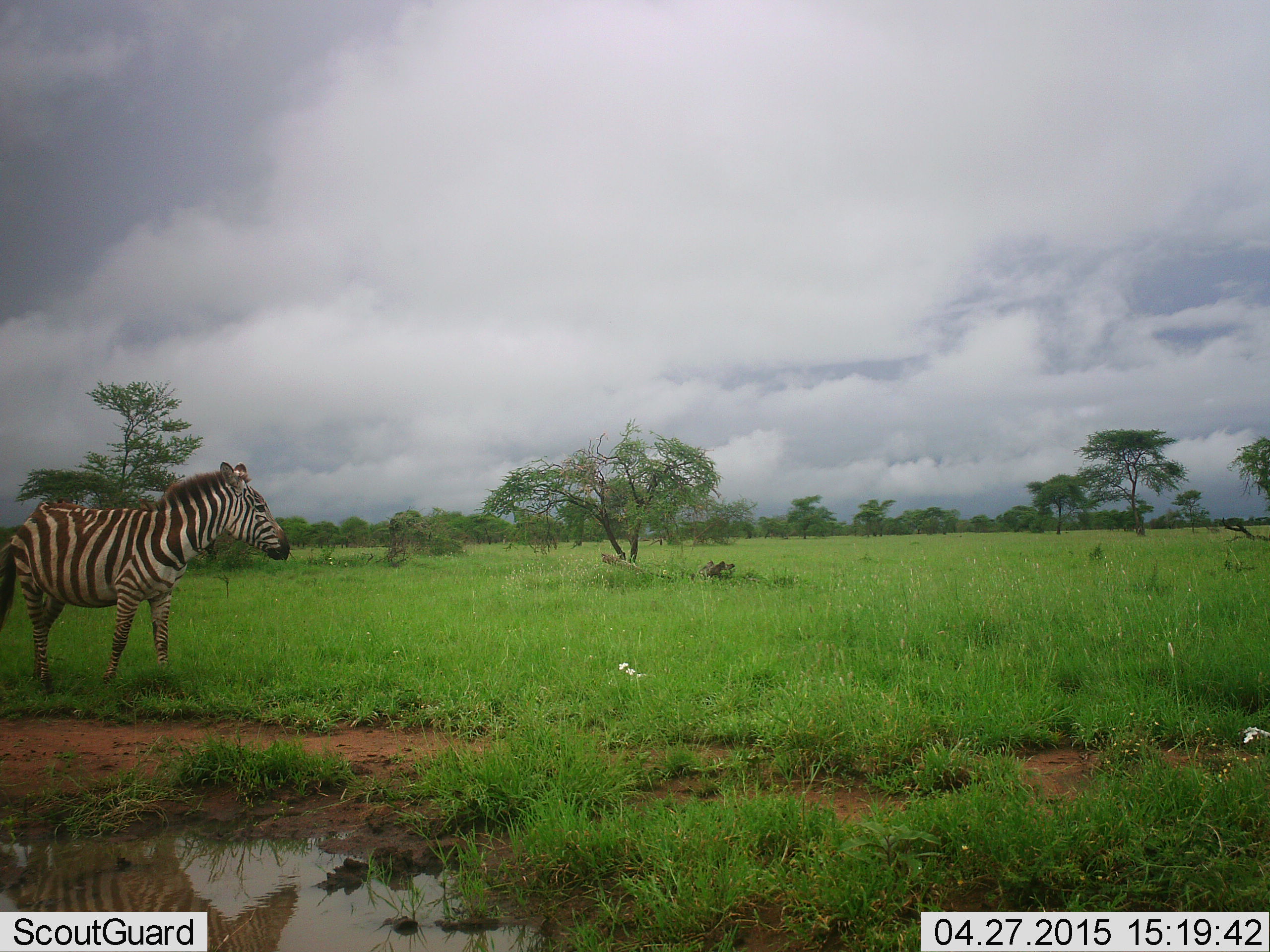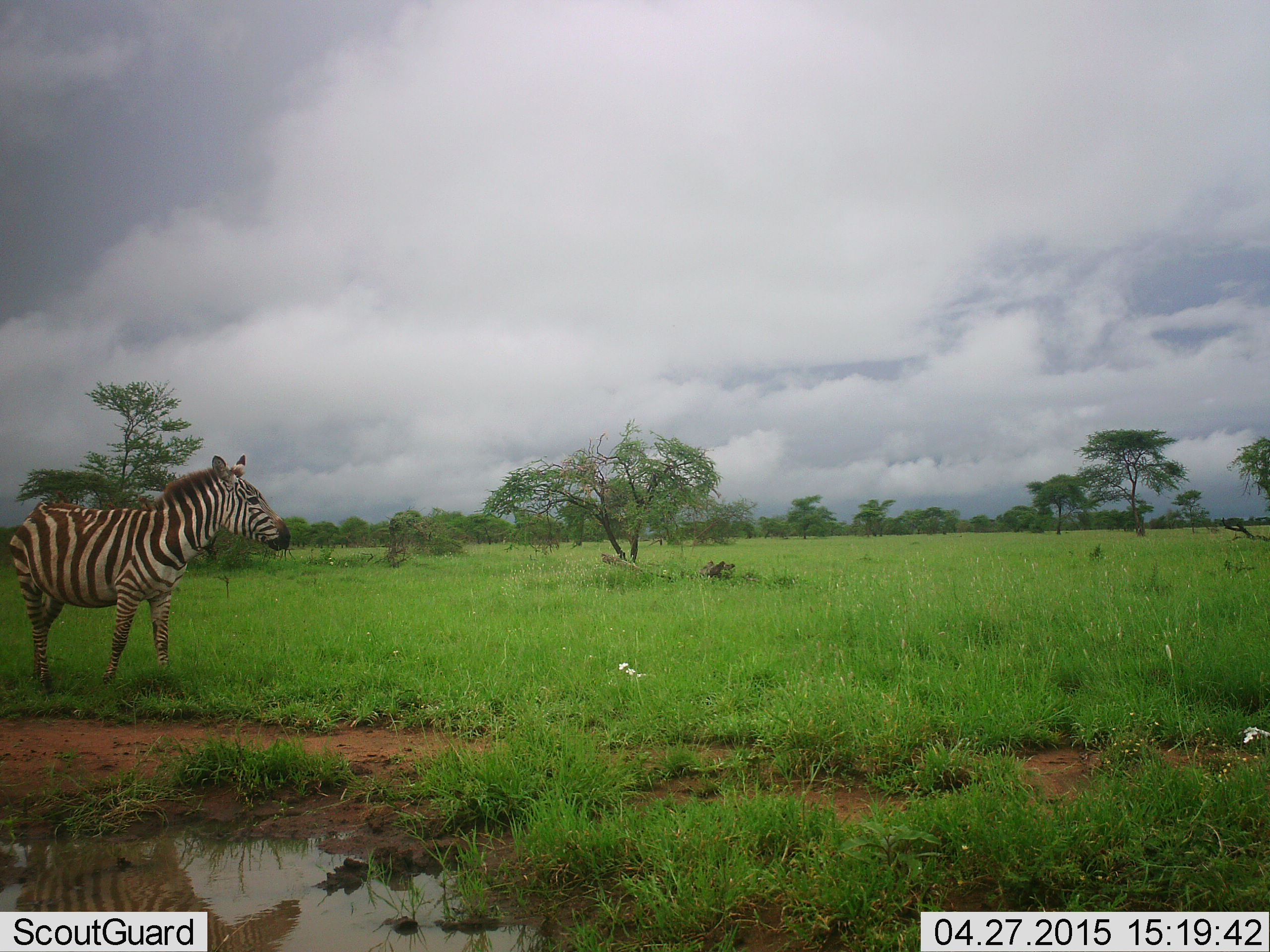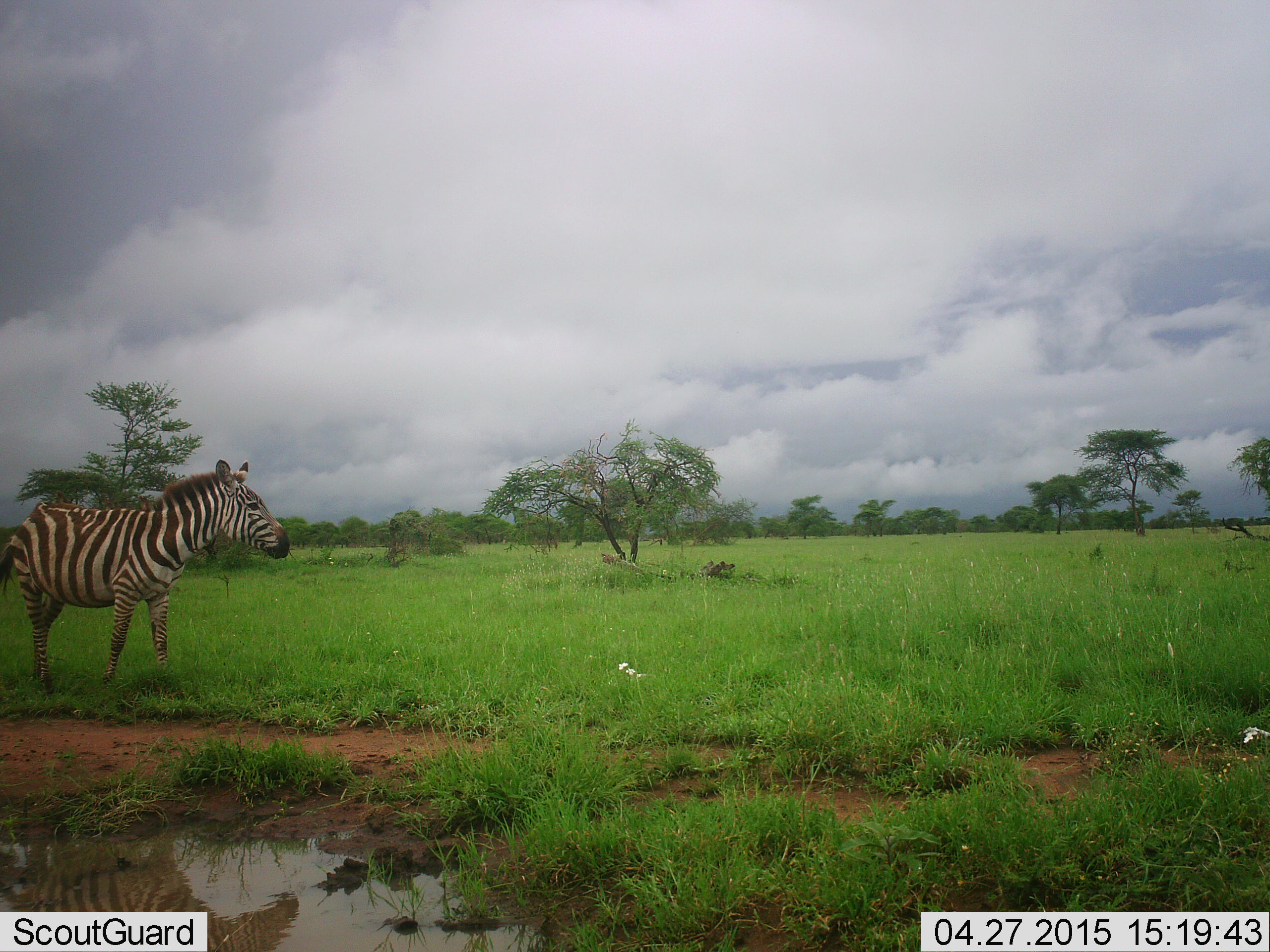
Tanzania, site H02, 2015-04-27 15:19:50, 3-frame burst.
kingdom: Animalia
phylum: Chordata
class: Mammalia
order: Perissodactyla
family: Equidae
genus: Equus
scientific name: Equus quagga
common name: plains zebra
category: zebra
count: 1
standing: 100%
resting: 0%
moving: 0%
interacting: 0%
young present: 0%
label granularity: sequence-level